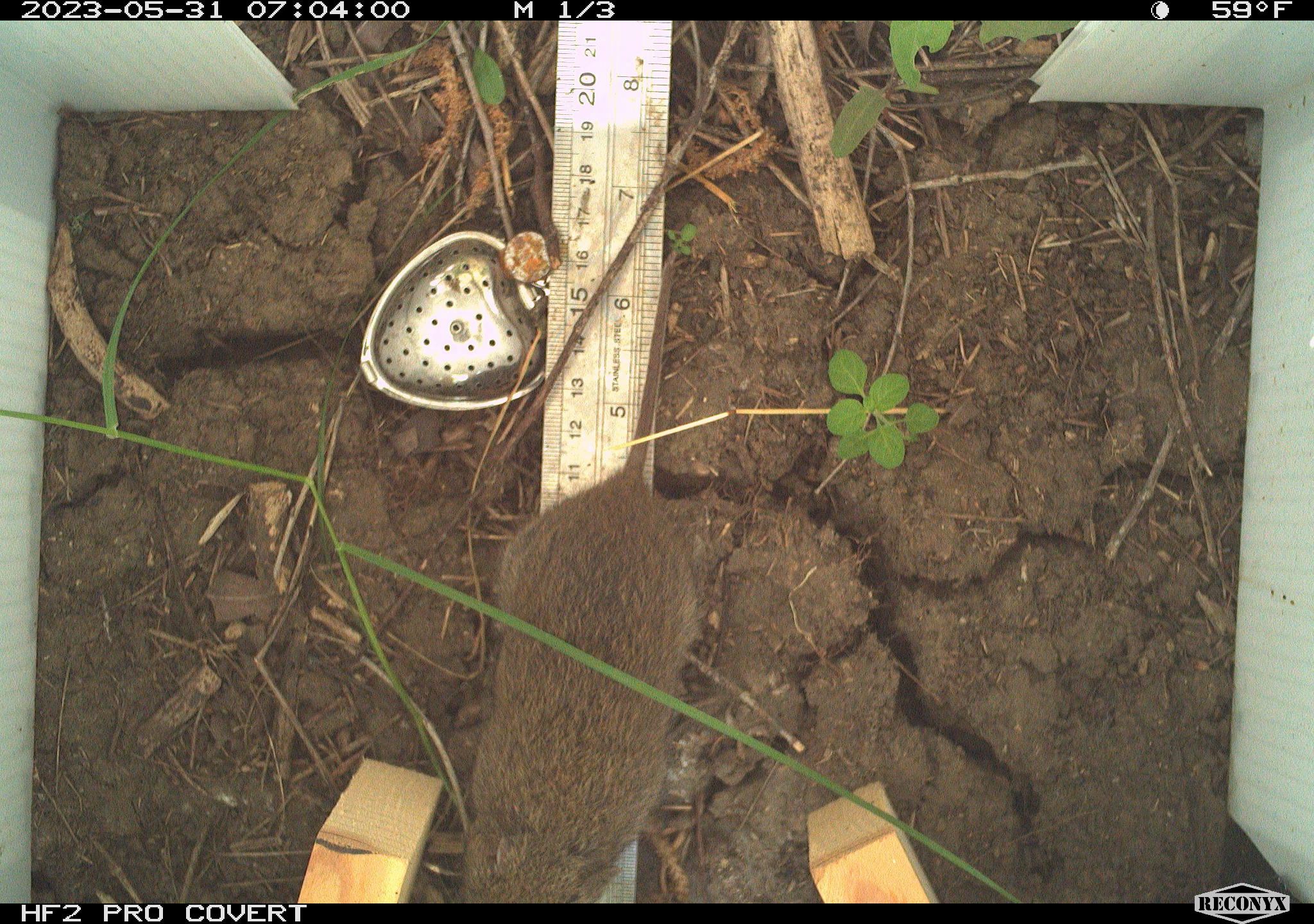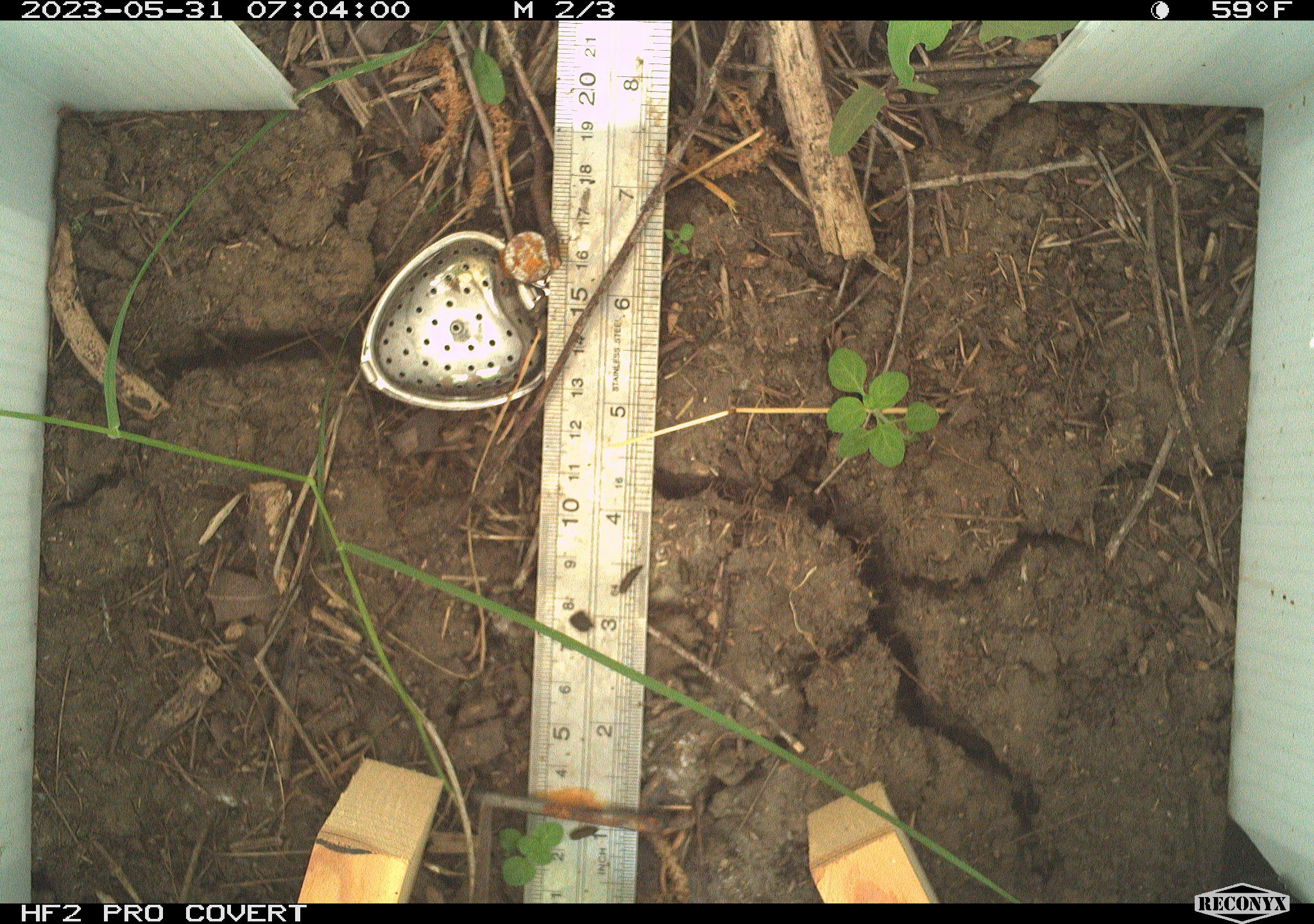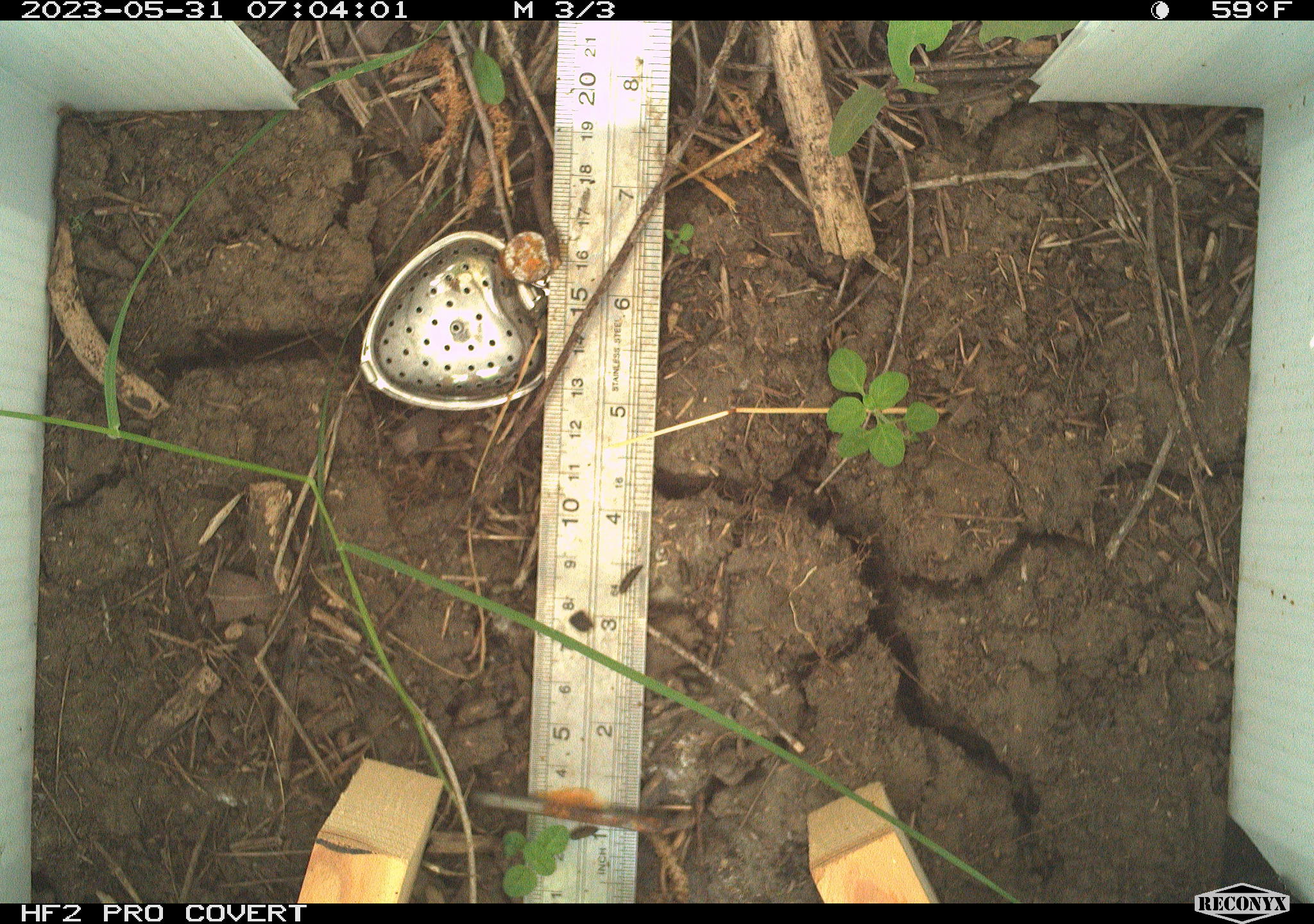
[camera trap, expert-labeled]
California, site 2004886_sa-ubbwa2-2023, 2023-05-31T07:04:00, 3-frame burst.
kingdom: Animalia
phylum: Chordata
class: Mammalia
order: Rodentia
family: Cricetidae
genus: Microtus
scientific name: Microtus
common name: meadow vole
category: microtus species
Microtus species (meadow vole) (Microtus).